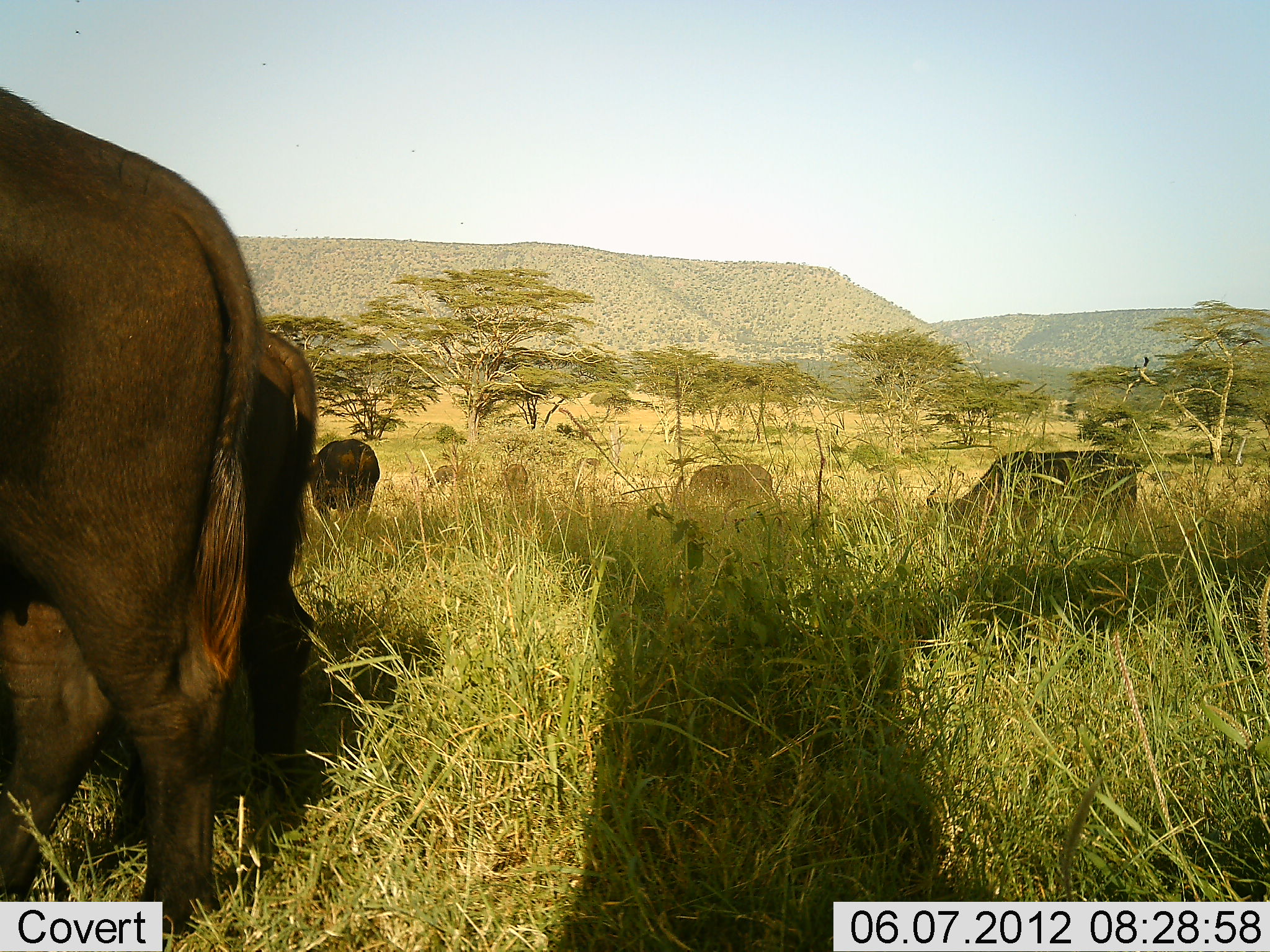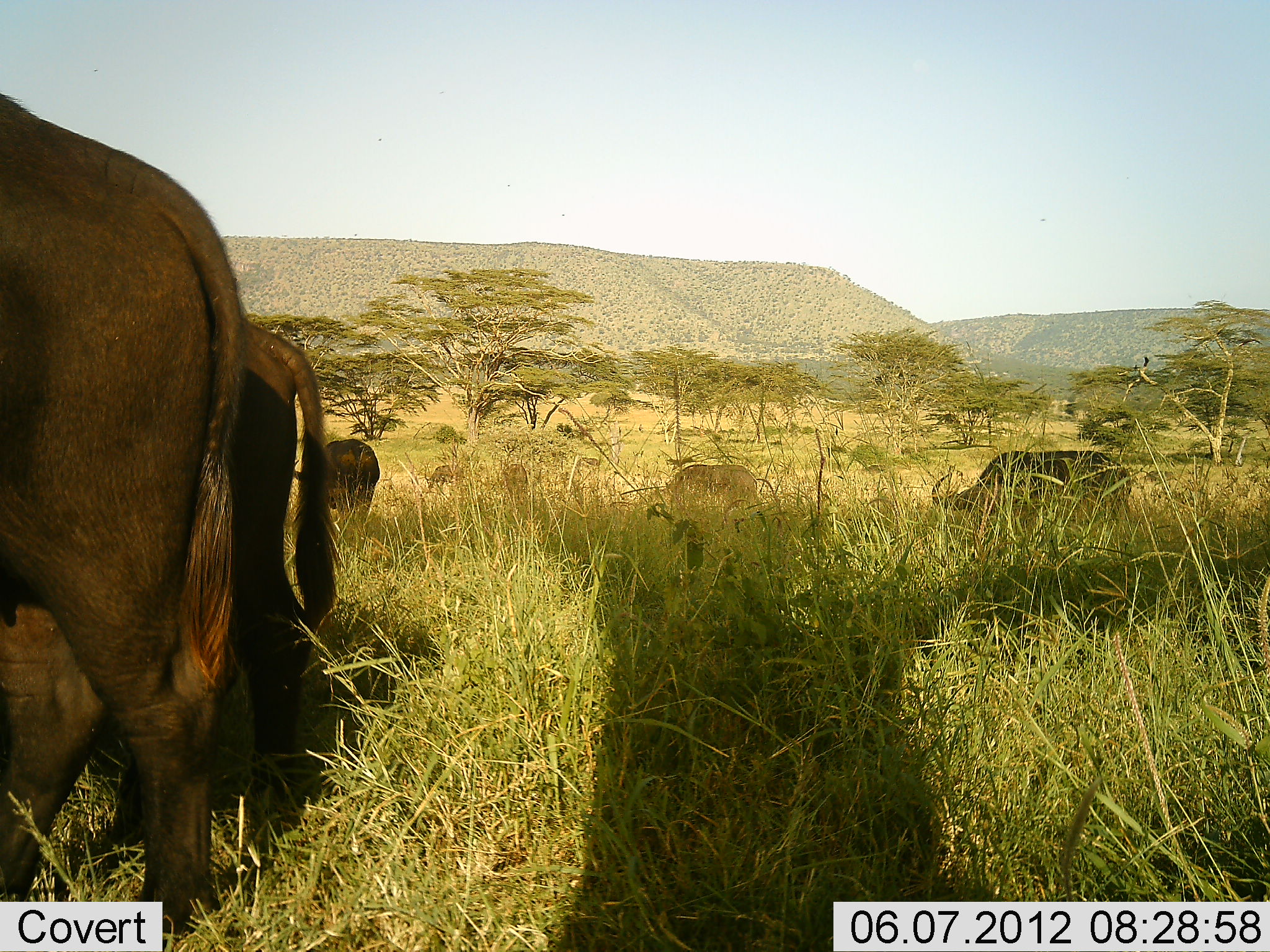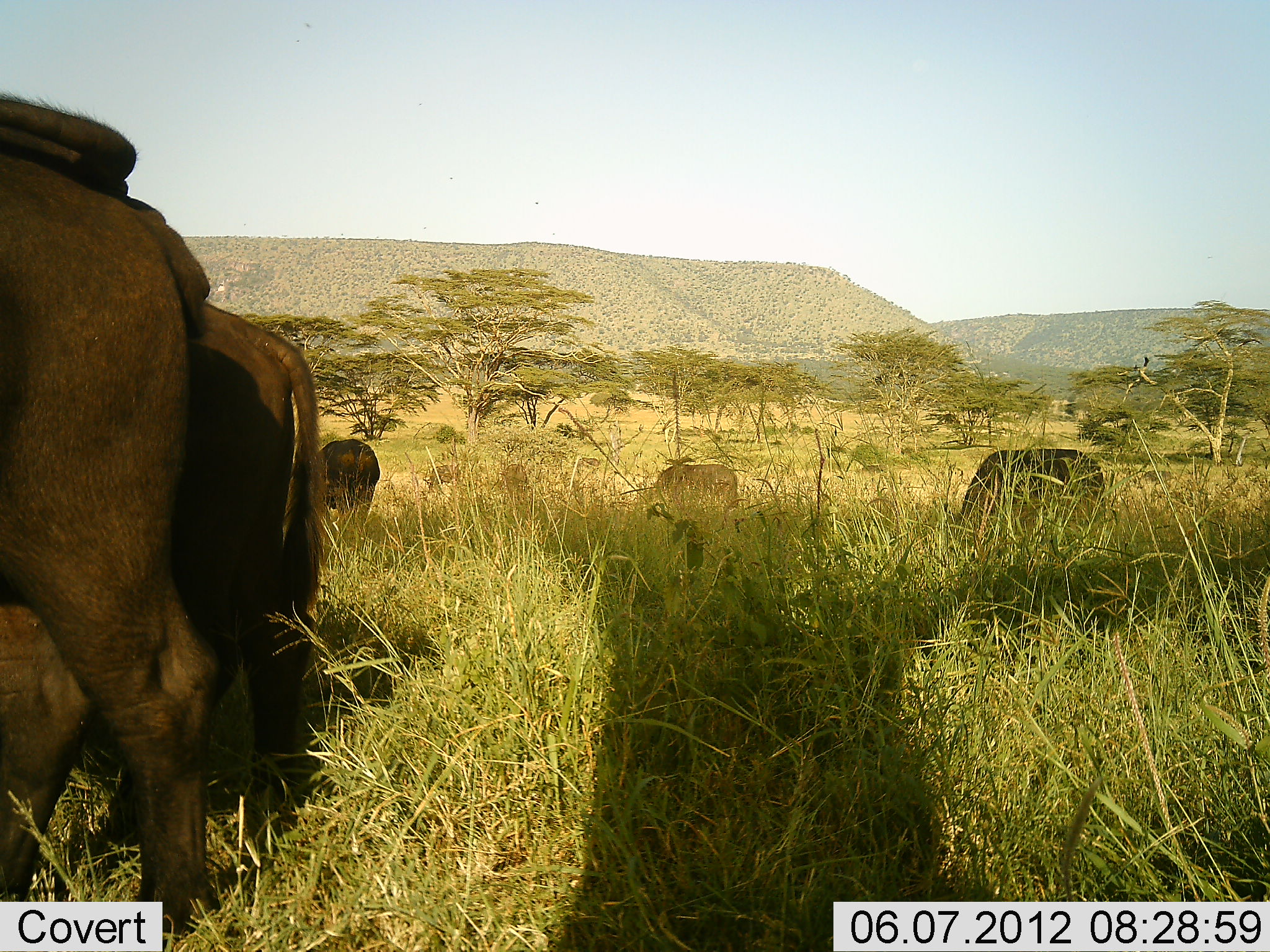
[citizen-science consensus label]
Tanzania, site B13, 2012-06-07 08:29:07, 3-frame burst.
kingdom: Animalia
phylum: Chordata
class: Mammalia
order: Artiodactyla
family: Bovidae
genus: Syncerus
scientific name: Syncerus caffer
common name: cape buffalo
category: buffalo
Buffalo (cape buffalo) (Syncerus caffer), count 5. Behavior (volunteer vote fractions): standing 27%, resting 0%, moving 55%, interacting 0%. Young present (vote fraction): 0%. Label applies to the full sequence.